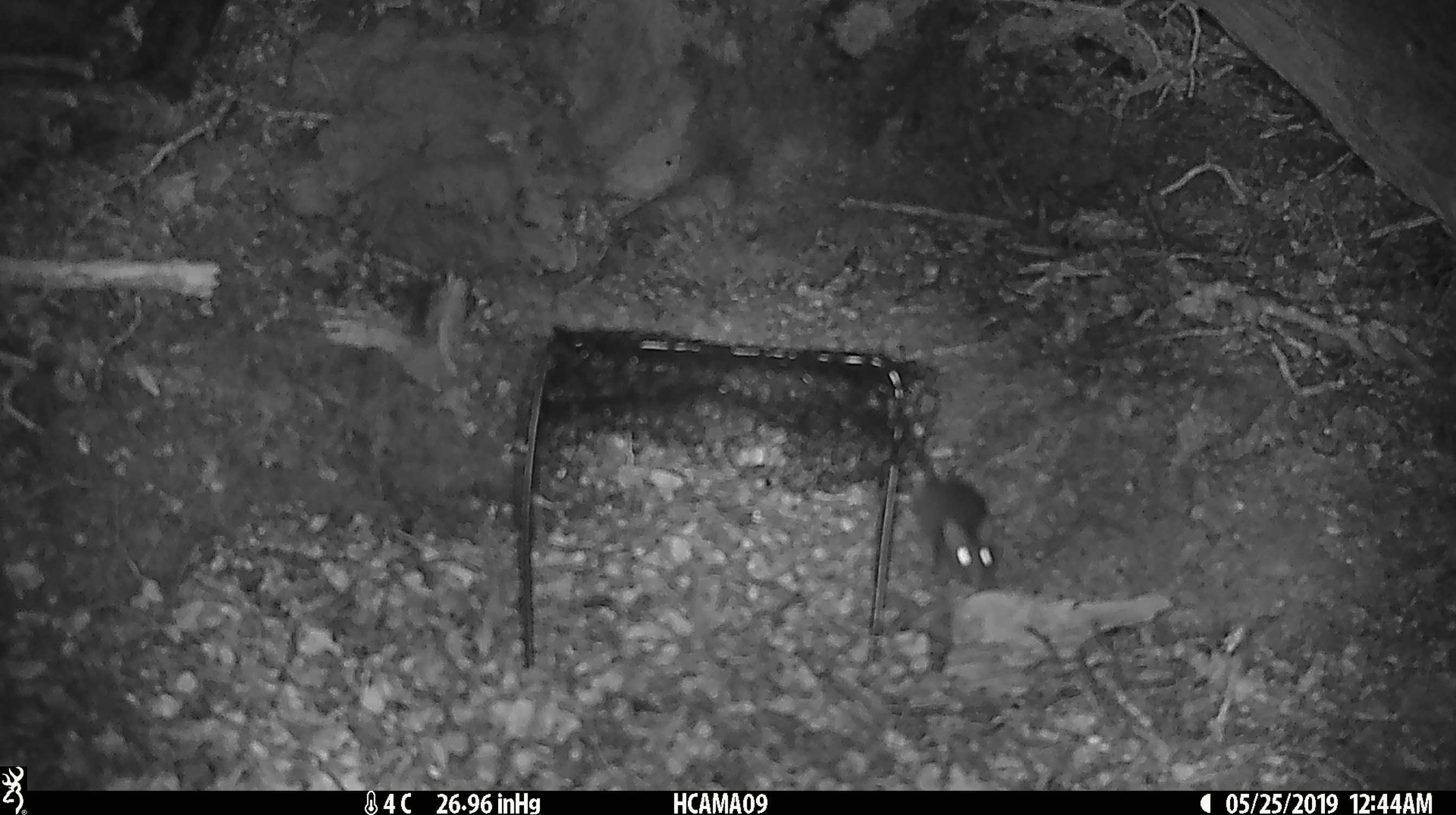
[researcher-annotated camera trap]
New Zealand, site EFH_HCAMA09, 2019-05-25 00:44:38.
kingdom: Animalia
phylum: Chordata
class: Mammalia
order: Rodentia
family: Muridae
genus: Rattus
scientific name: Rattus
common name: rat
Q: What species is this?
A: Rat (Rattus).